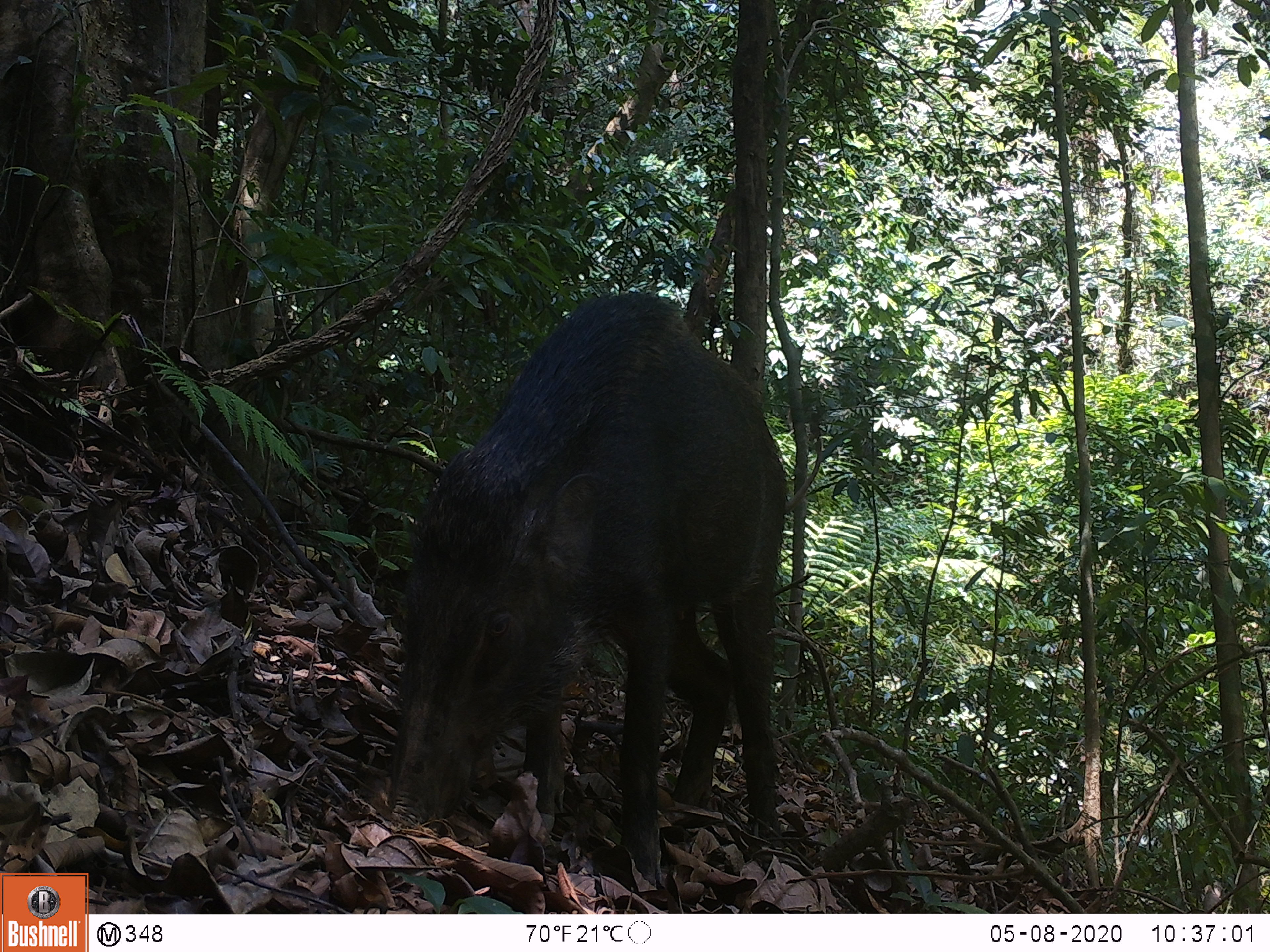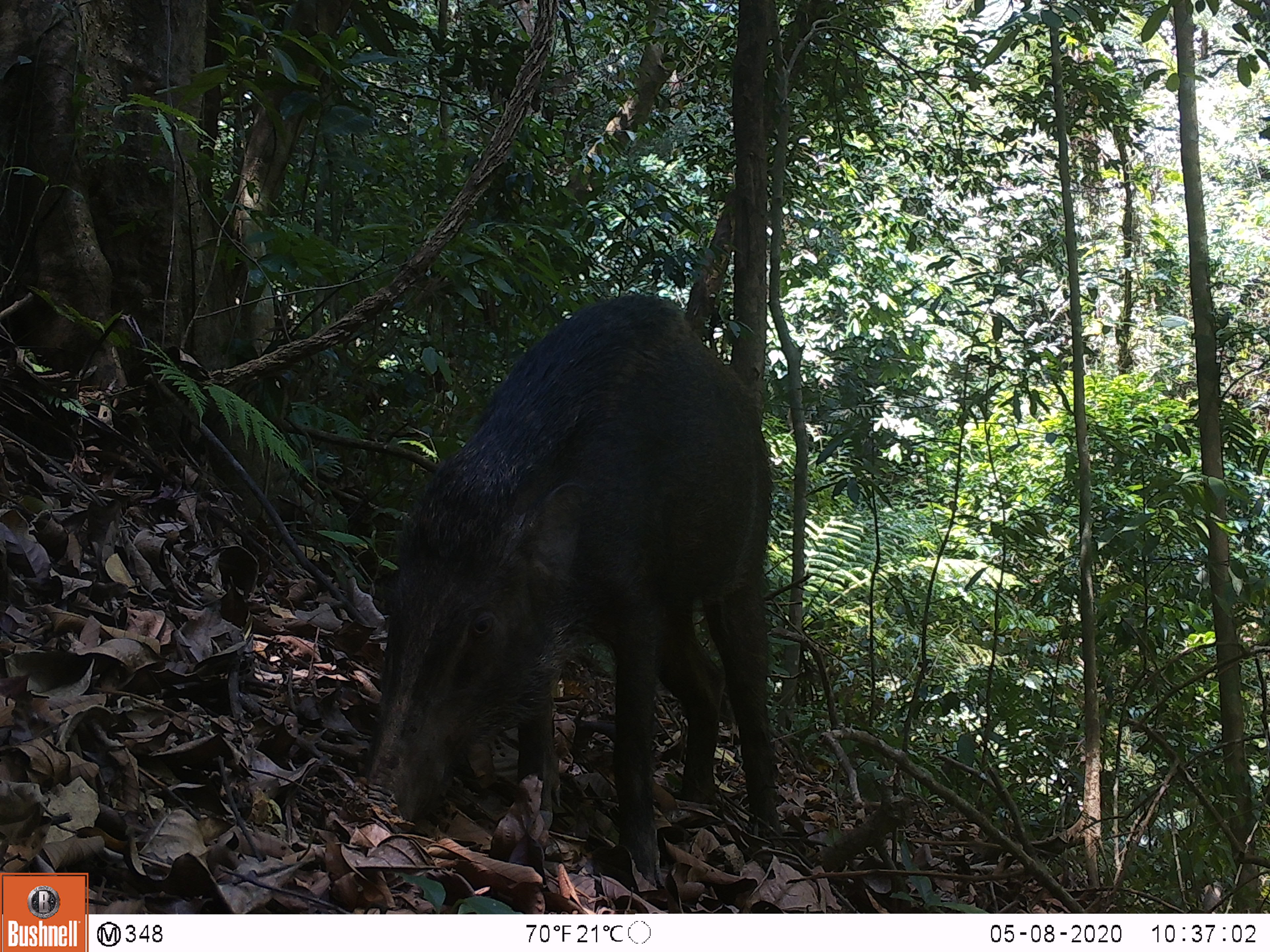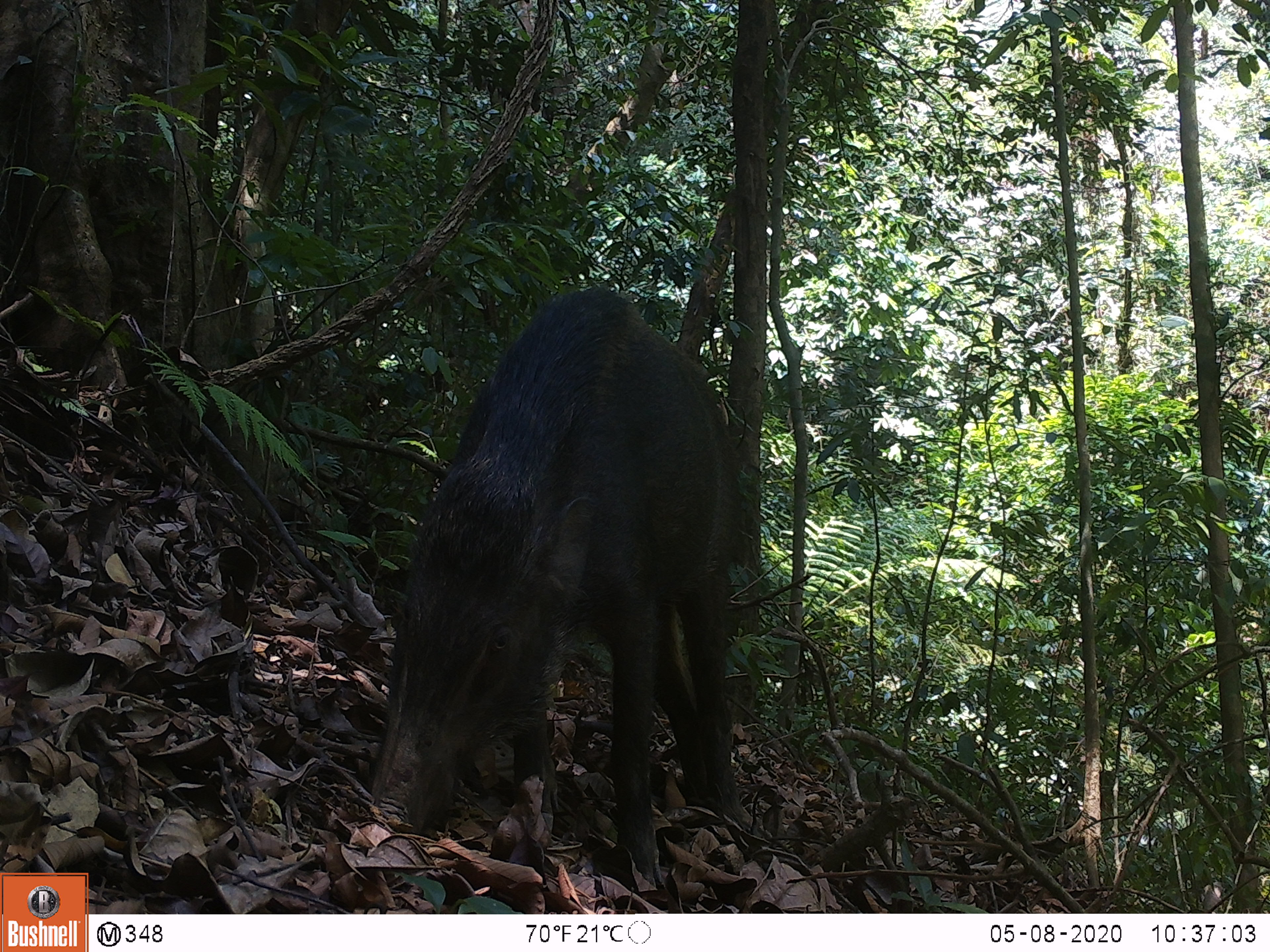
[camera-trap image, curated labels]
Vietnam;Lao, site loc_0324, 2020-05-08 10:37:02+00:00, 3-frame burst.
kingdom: Animalia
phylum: Chordata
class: Mammalia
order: Artiodactyla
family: Suidae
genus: Sus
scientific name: Sus scrofa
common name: eurasian wild pig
Eurasian wild pig (Sus scrofa). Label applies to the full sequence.